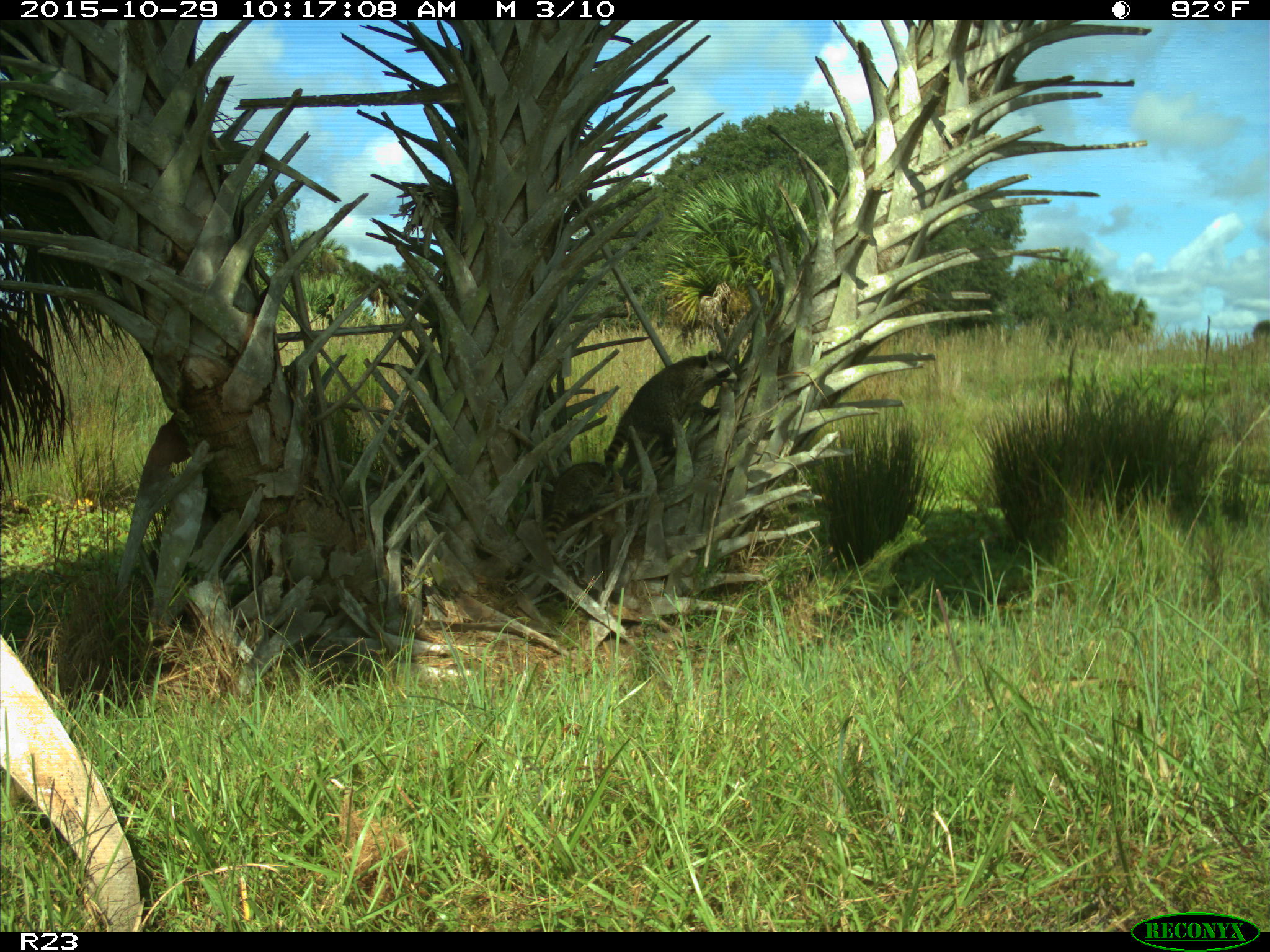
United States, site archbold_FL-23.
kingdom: Animalia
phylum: Chordata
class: Mammalia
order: Carnivora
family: Procyonidae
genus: Procyon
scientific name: Procyon lotor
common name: common raccoon